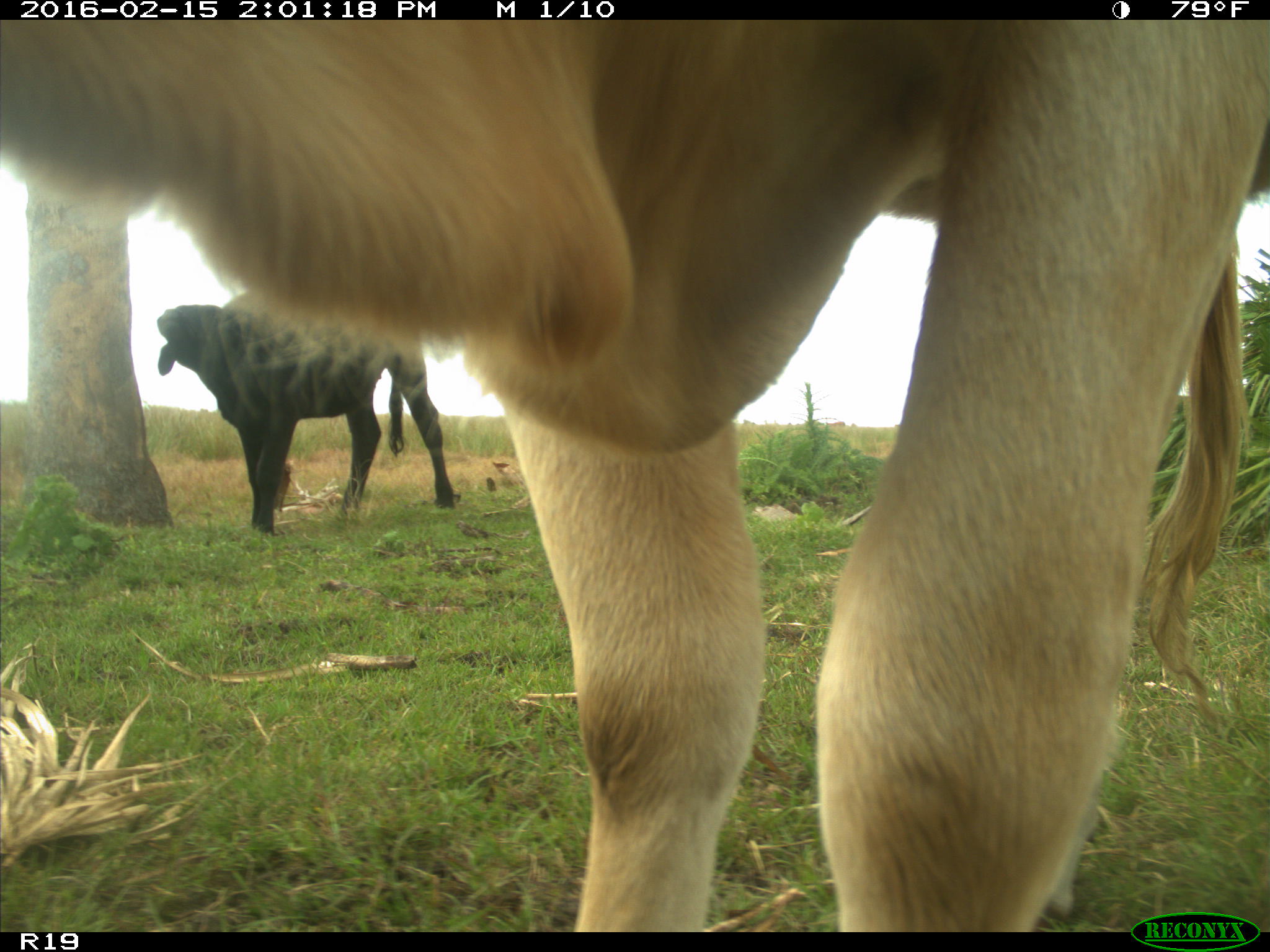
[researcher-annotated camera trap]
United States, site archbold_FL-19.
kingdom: Animalia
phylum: Chordata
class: Mammalia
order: Artiodactyla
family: Bovidae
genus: Bos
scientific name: Bos taurus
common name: domestic cow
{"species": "Bos taurus (domestic cow)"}